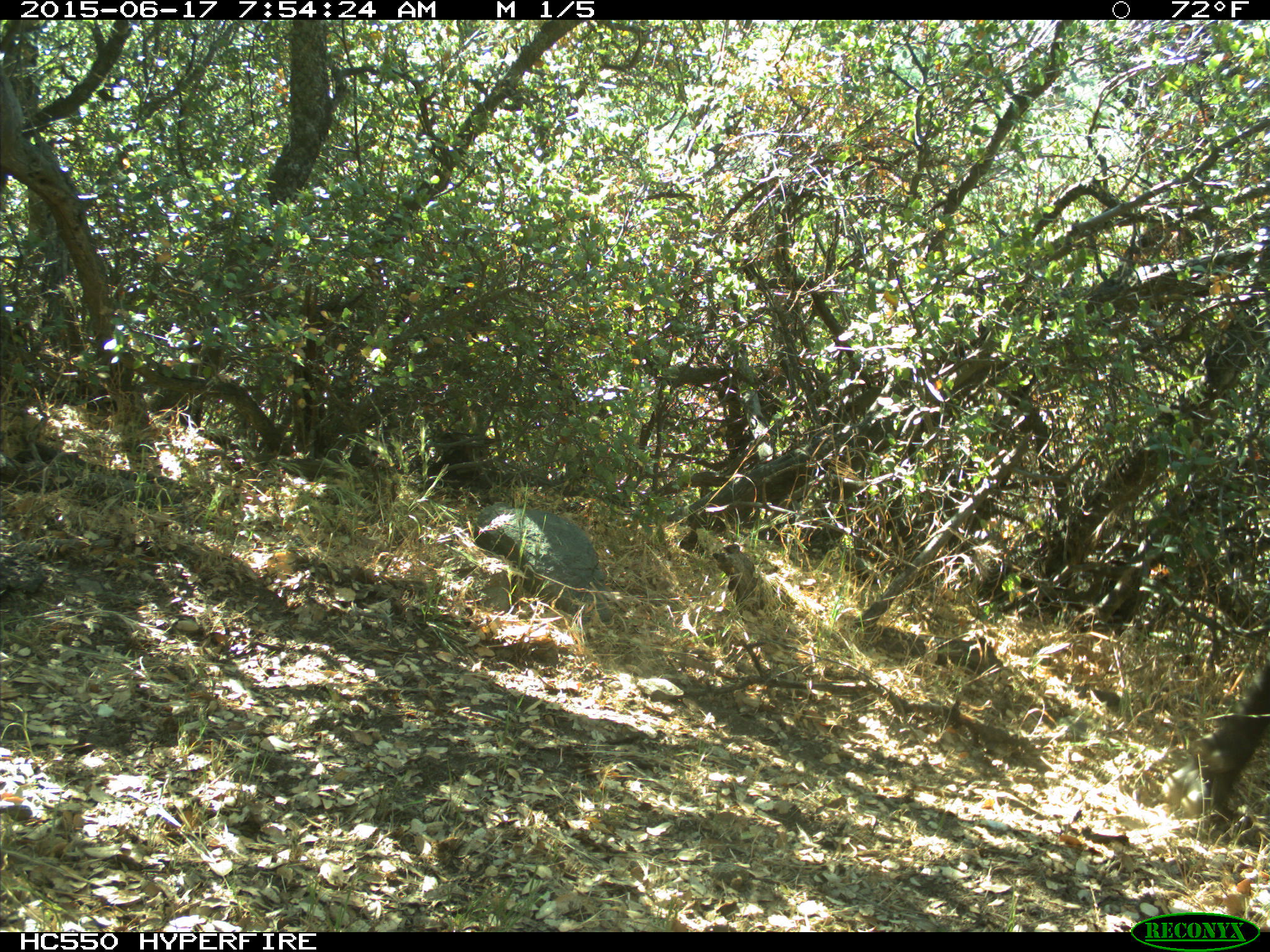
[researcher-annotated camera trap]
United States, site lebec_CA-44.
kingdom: Animalia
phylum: Chordata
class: Mammalia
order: Artiodactyla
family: Bovidae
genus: Bos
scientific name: Bos taurus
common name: domestic cow